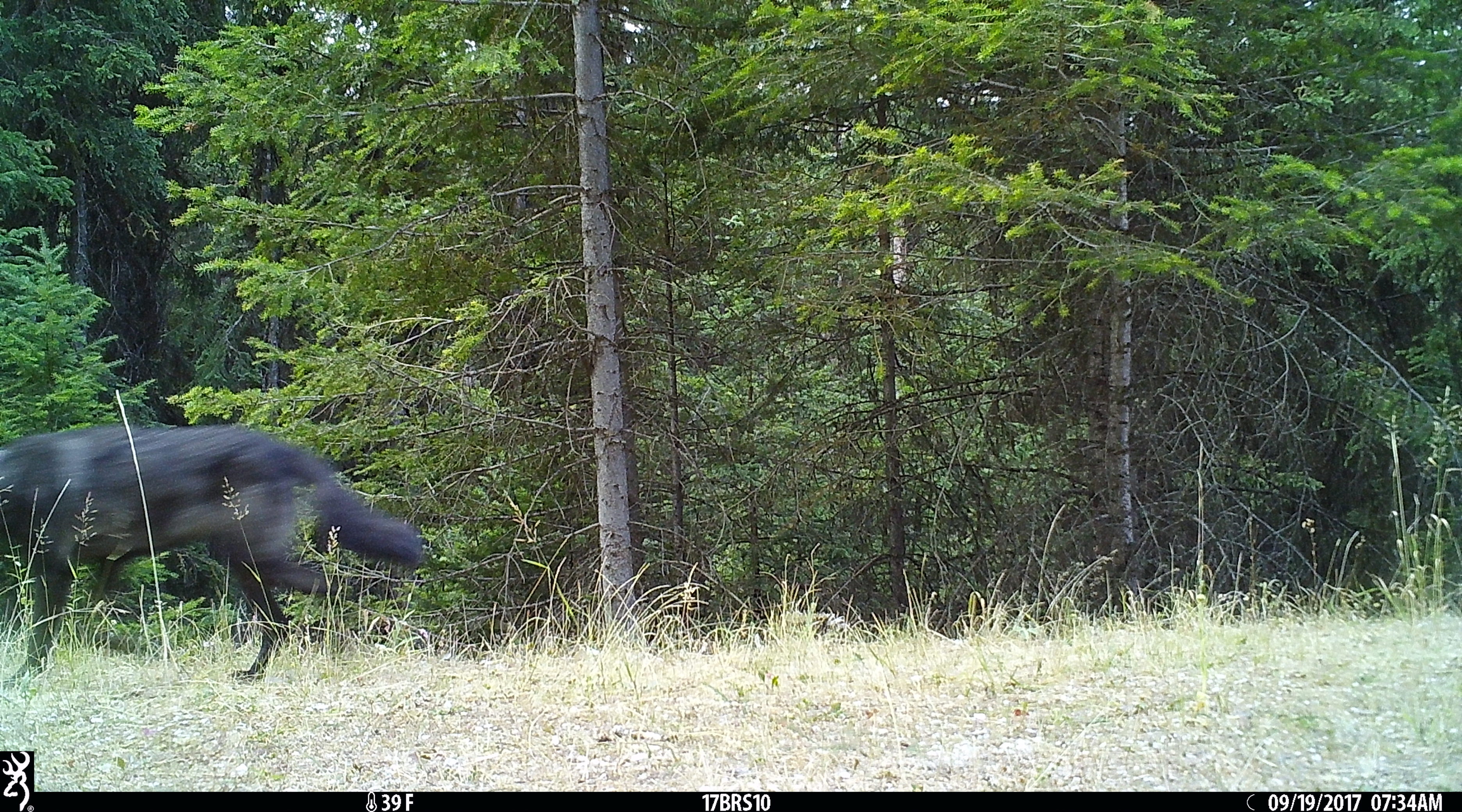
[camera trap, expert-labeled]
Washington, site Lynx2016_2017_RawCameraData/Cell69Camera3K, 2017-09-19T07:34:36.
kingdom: Animalia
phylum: Chordata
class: Mammalia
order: Carnivora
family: Canidae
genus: Canis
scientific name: Canis lupus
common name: gray wolf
Canis lupus (gray wolf). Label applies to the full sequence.